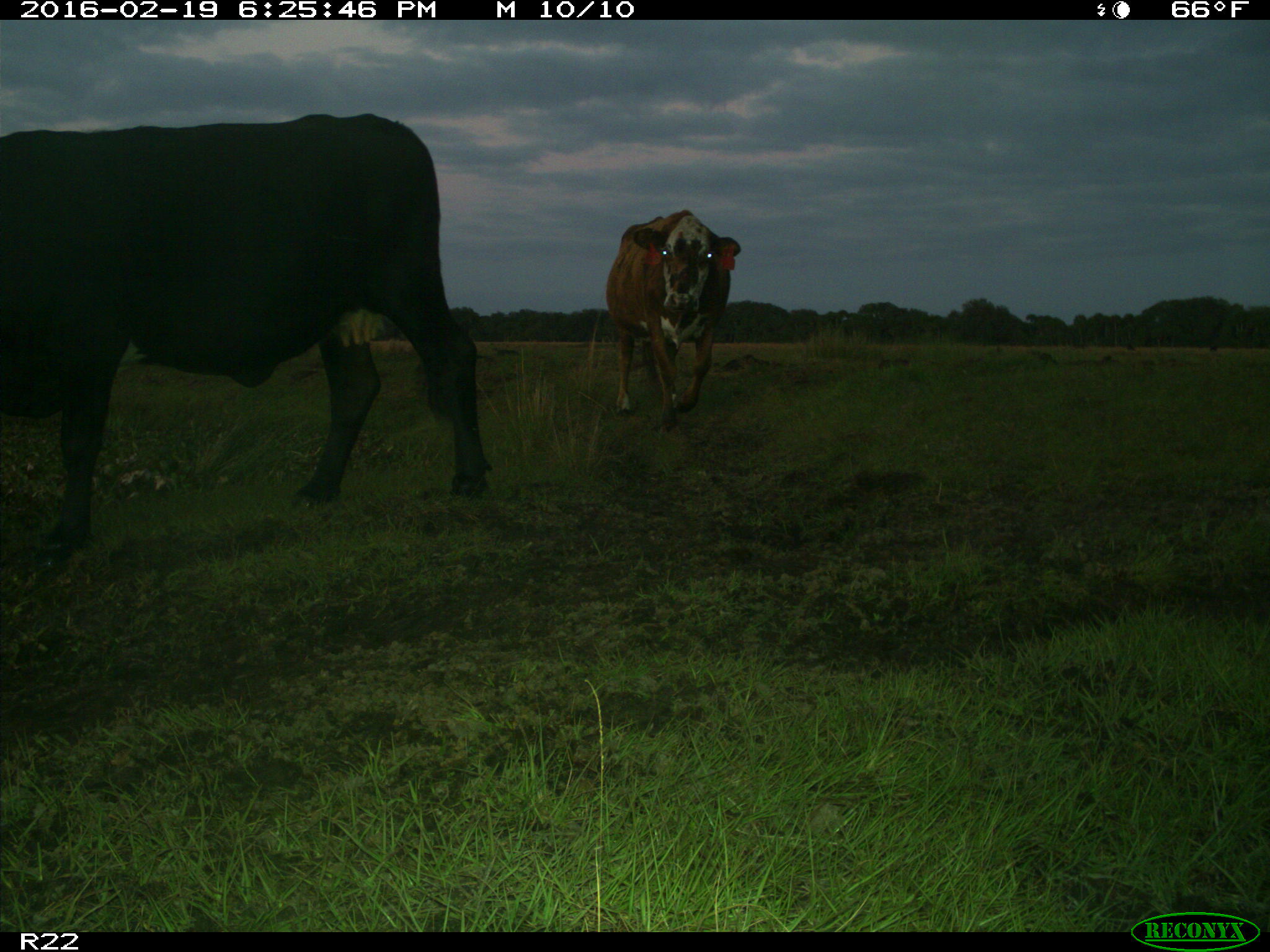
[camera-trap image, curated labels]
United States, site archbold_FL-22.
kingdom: Animalia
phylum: Chordata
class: Mammalia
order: Artiodactyla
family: Bovidae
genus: Bos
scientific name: Bos taurus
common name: domestic cow